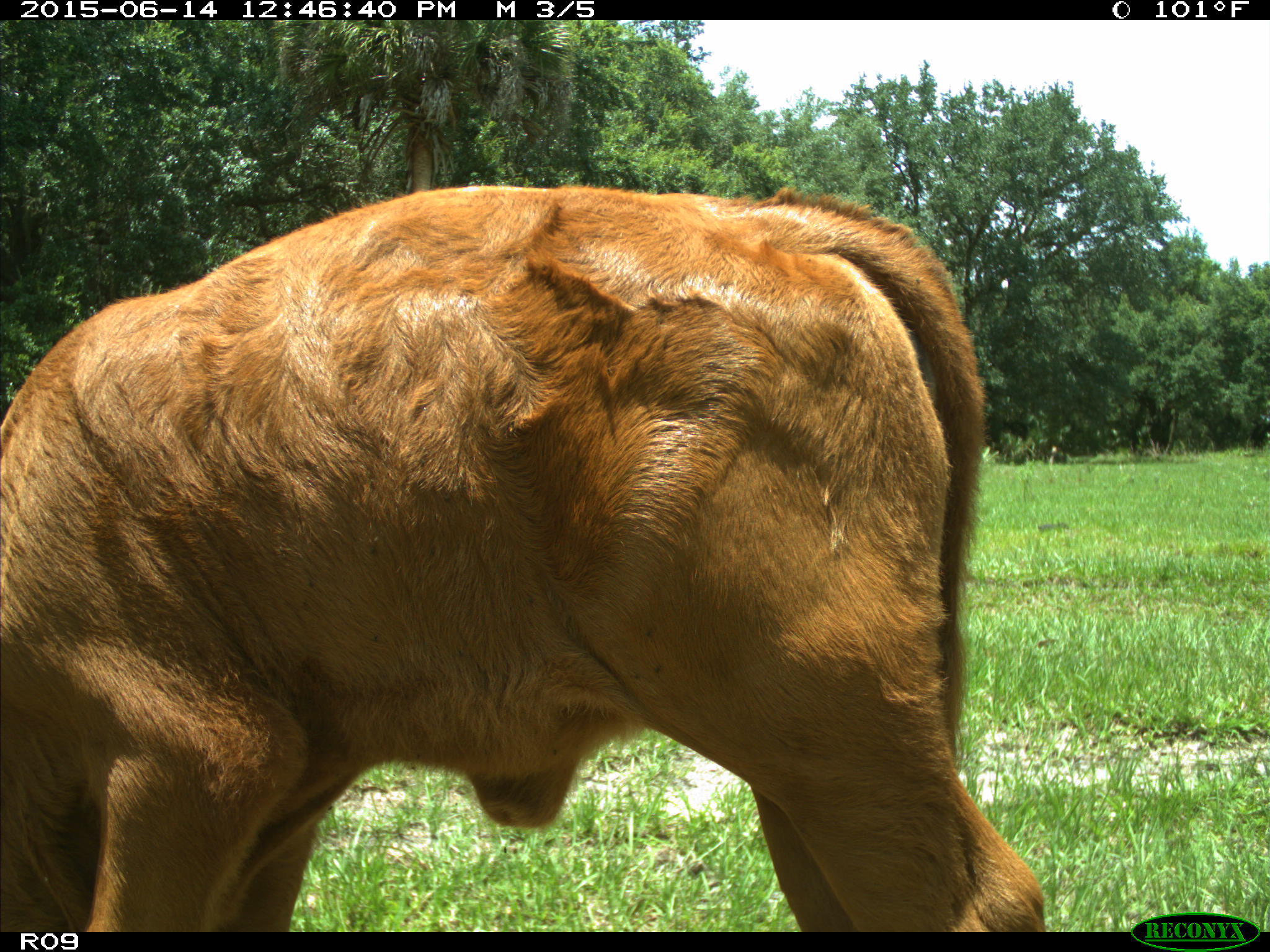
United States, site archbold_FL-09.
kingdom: Animalia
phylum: Chordata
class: Mammalia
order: Artiodactyla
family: Bovidae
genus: Bos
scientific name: Bos taurus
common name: domestic cow